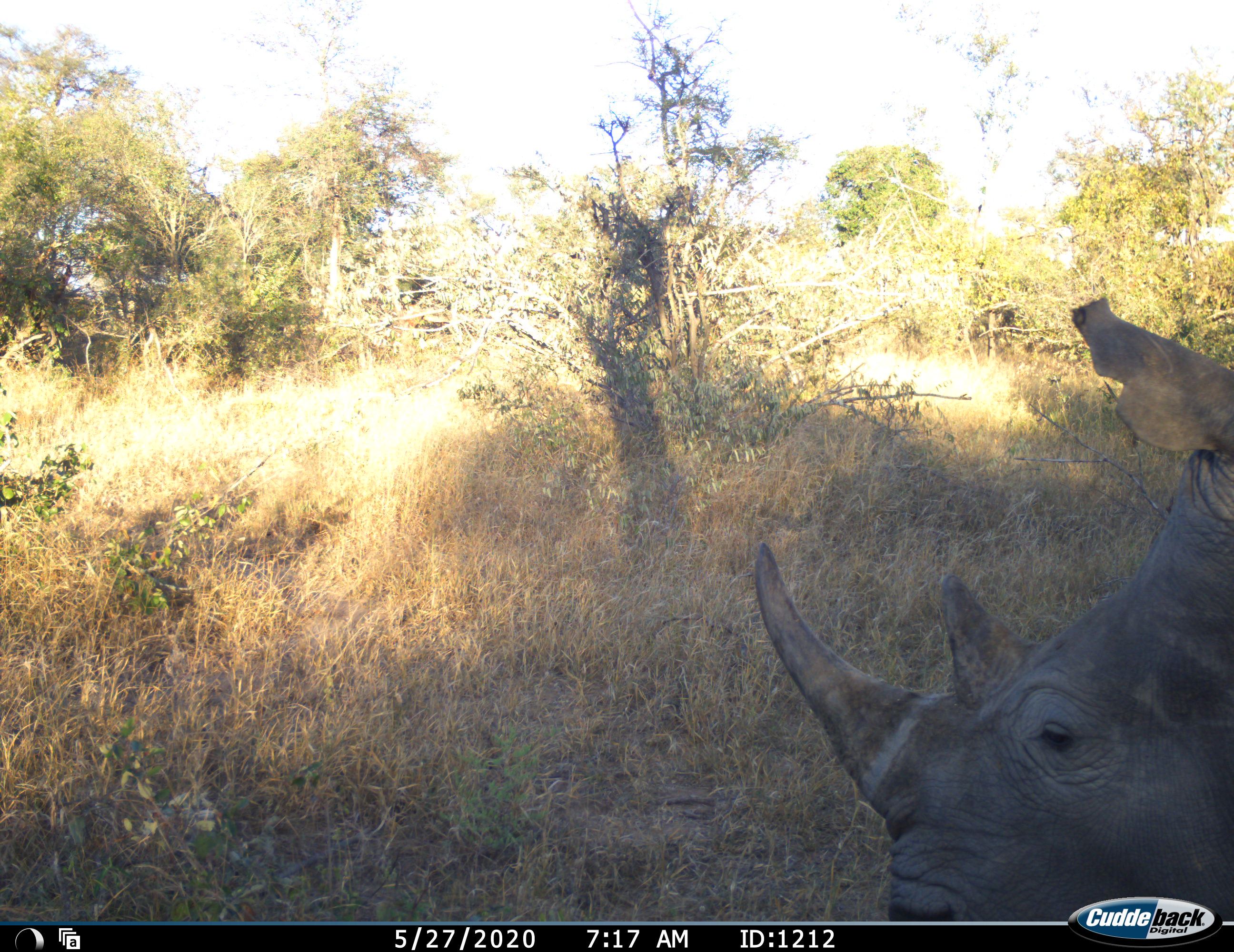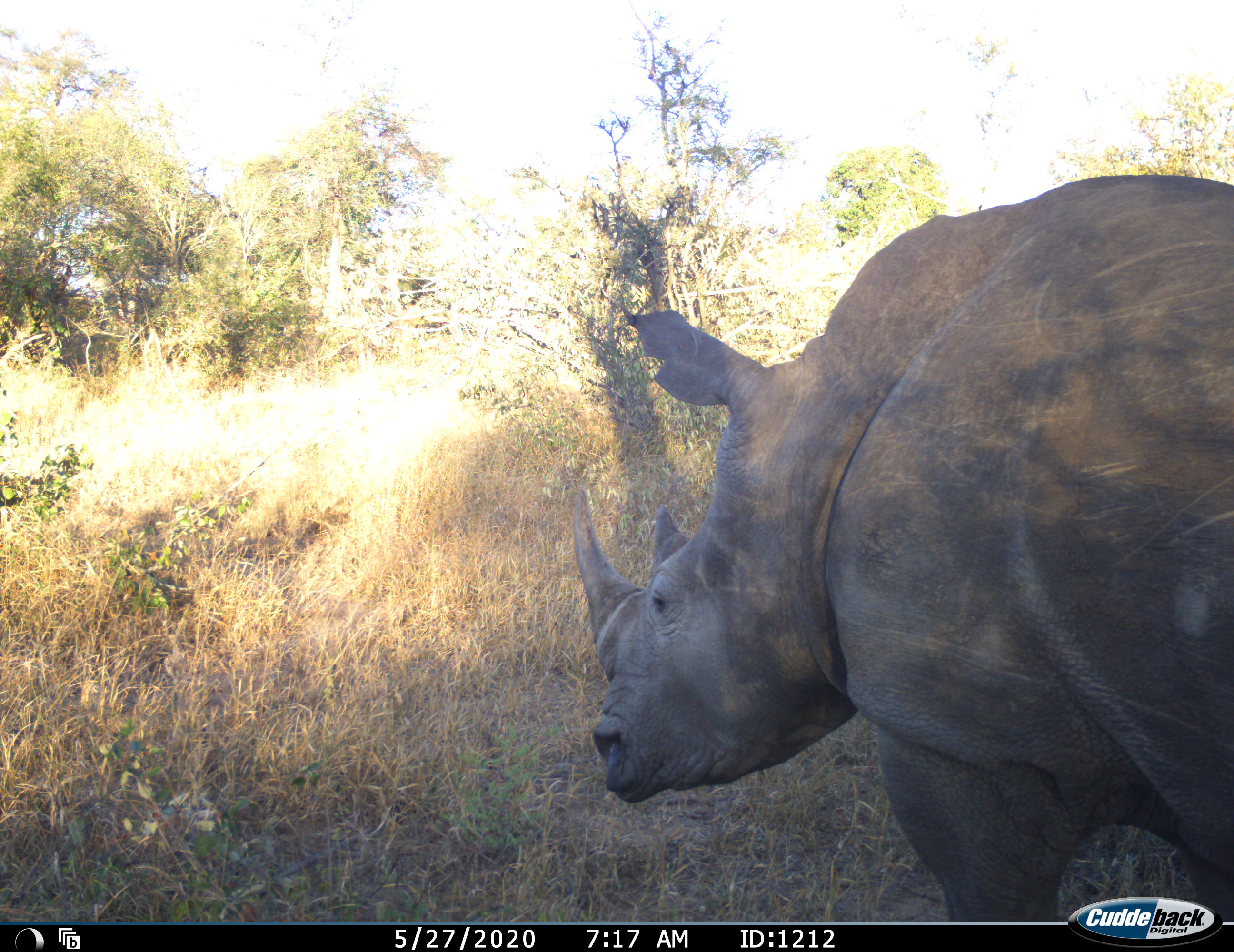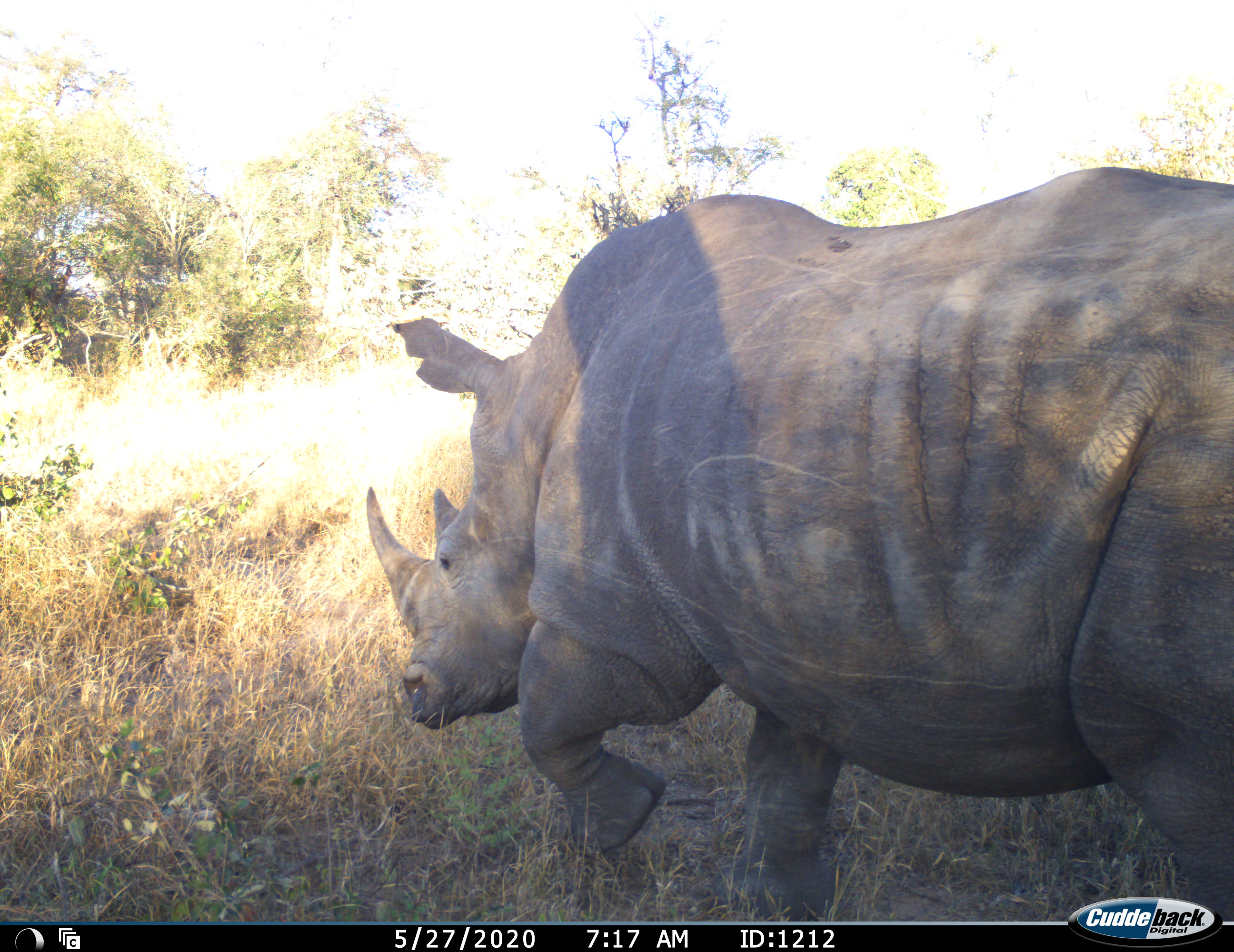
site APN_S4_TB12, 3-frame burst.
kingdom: Animalia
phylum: Chordata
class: Mammalia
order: Perissodactyla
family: Rhinocerotidae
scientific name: Rhinocerotidae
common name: unknown rhinoceros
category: rhinocerosunknown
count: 1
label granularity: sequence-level